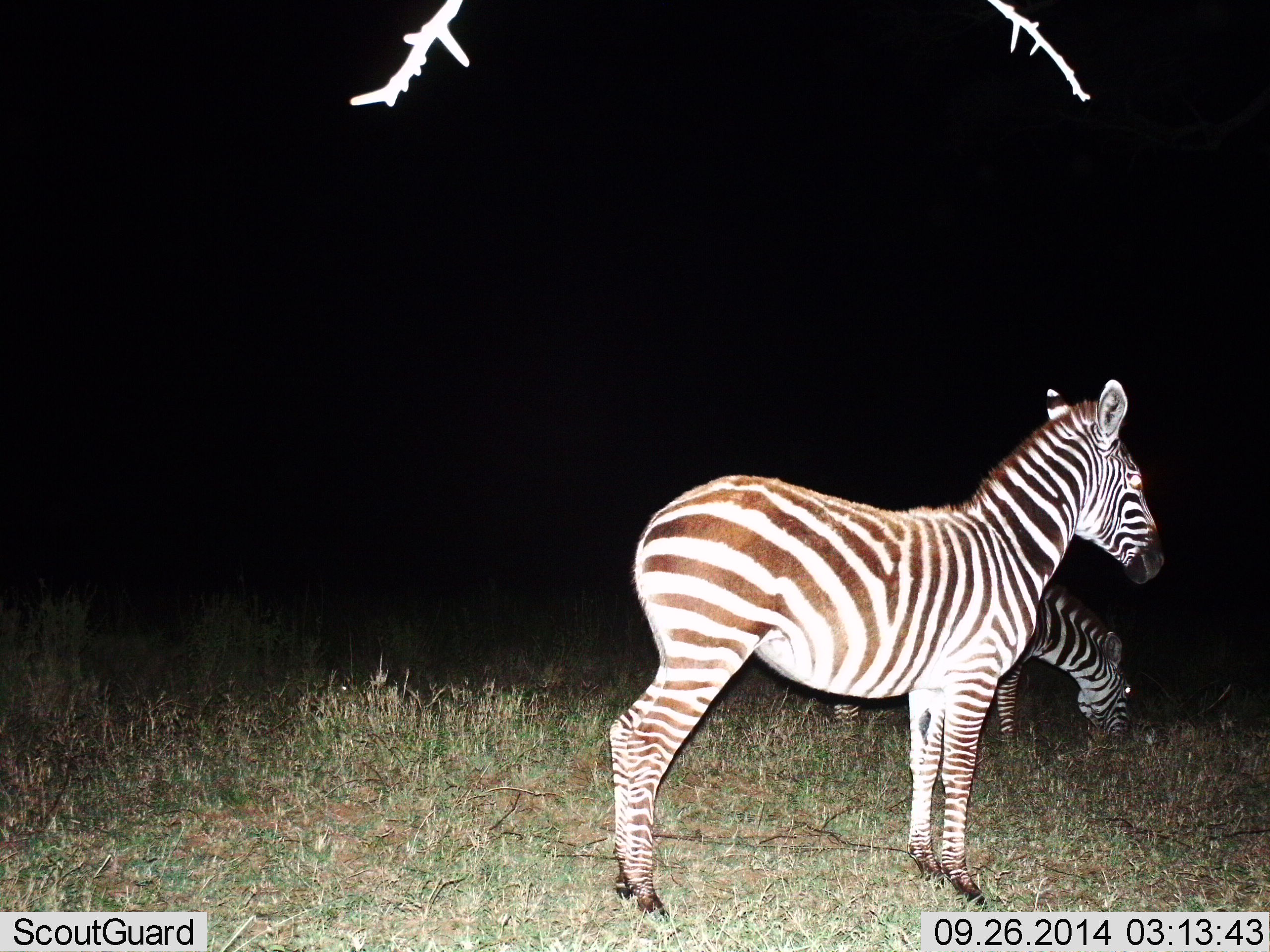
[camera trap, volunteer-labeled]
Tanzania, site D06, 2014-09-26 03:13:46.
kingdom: Animalia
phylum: Chordata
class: Mammalia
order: Perissodactyla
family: Equidae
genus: Equus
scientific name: Equus quagga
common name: plains zebra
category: zebra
Zebra (plains zebra) (Equus quagga), count 2. Behavior (volunteer vote fractions): standing 80%, resting 0%, moving 0%, interacting 0%. Young present (vote fraction): 0%. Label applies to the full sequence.